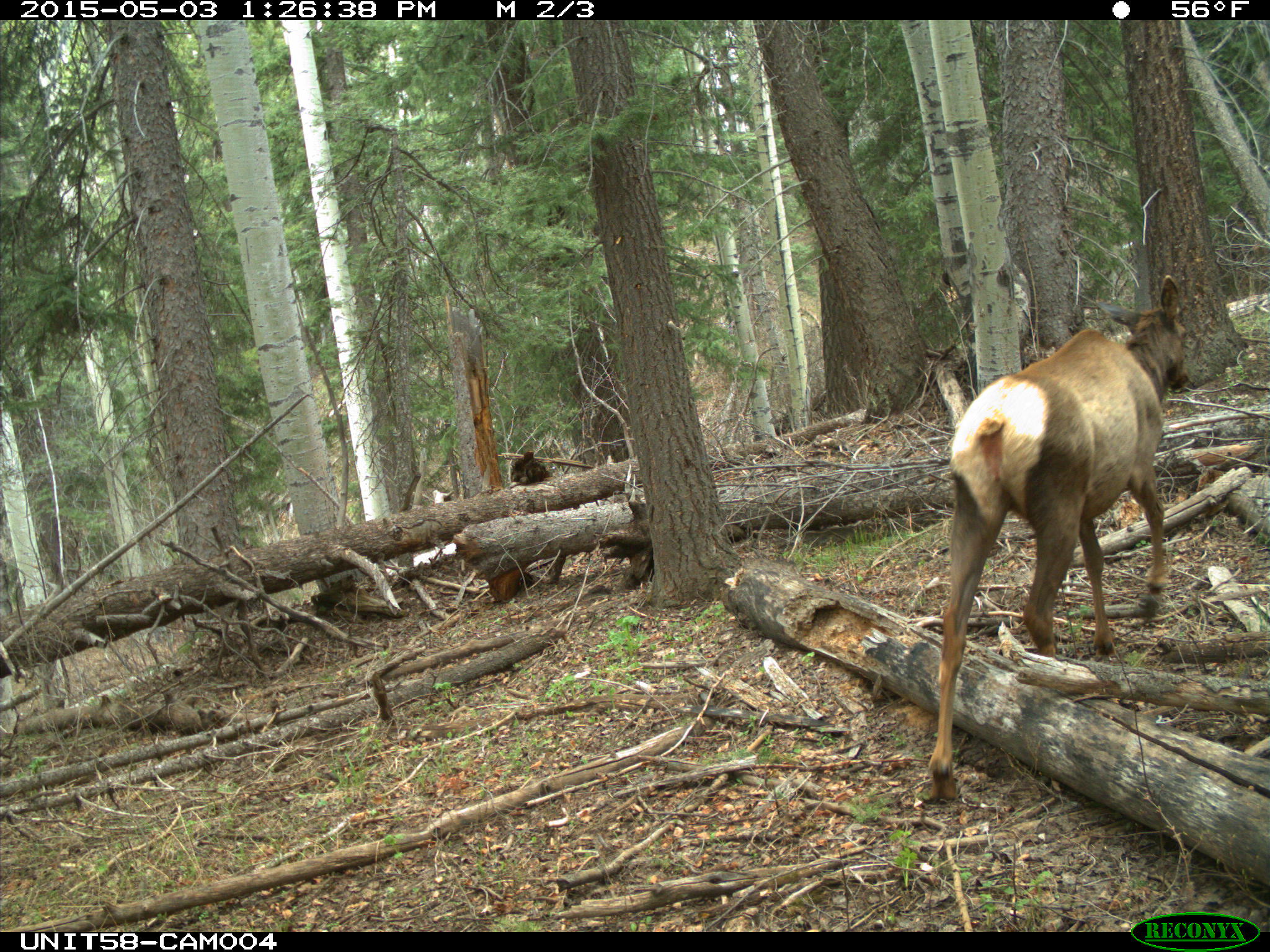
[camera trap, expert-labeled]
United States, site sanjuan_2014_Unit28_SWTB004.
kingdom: Animalia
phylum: Chordata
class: Mammalia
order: Artiodactyla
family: Cervidae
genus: Cervus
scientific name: Cervus elaphus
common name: red deer